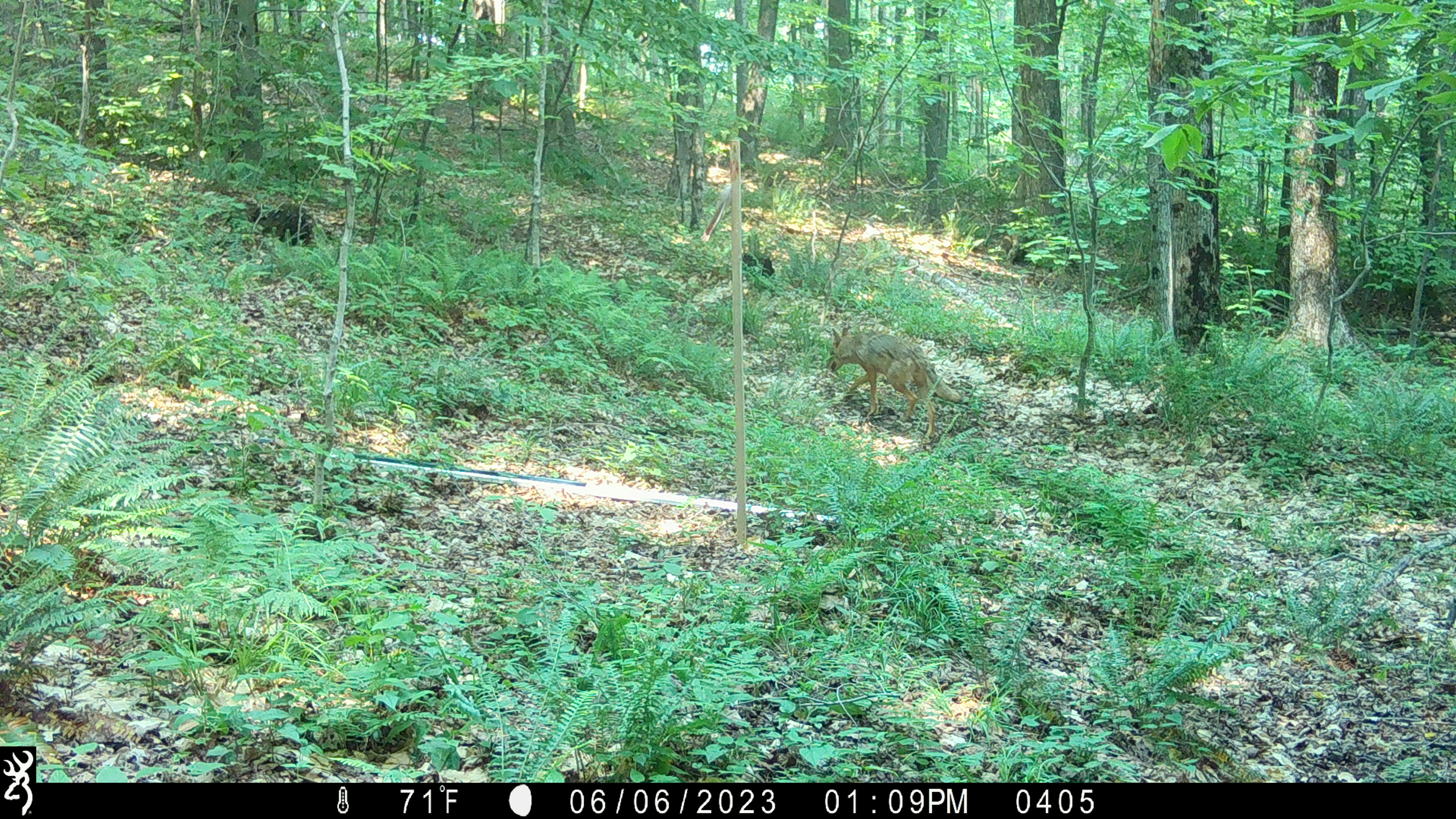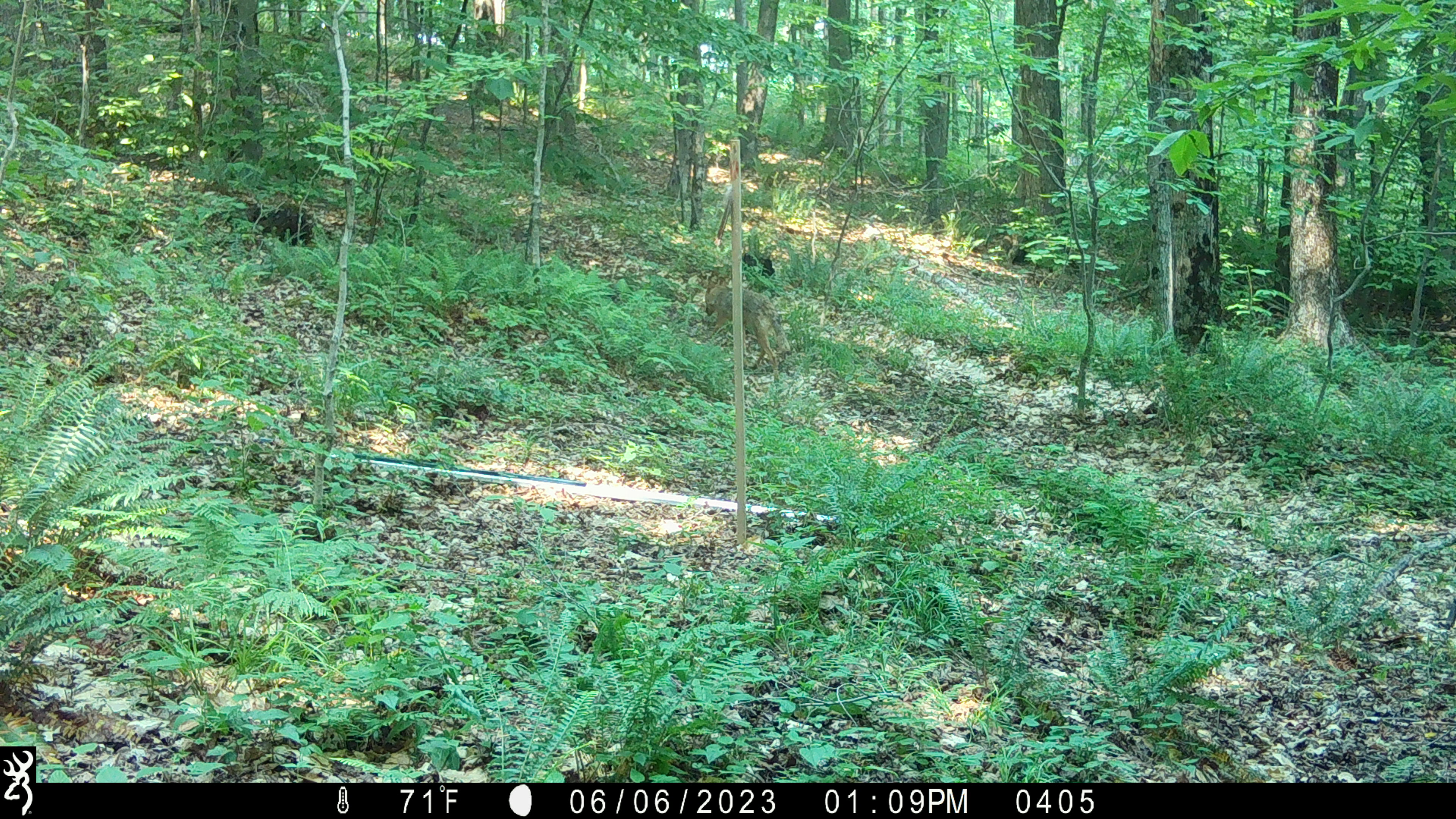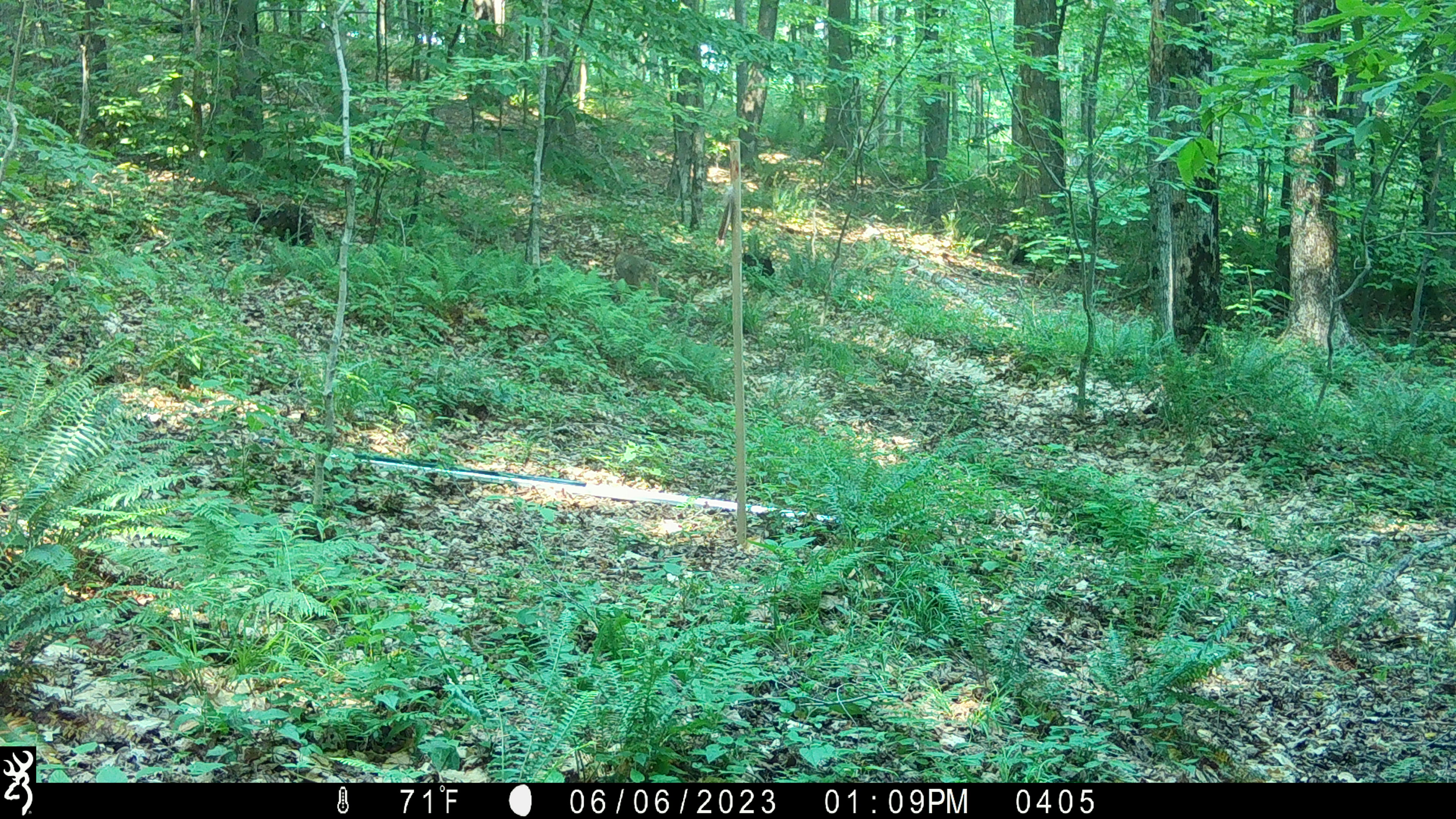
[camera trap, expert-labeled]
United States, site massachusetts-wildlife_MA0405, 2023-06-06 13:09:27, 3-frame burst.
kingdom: Animalia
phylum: Chordata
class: Mammalia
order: Carnivora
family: Canidae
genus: Urocyon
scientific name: Urocyon cinereoargenteus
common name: gray fox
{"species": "gray fox (Urocyon cinereoargenteus)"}